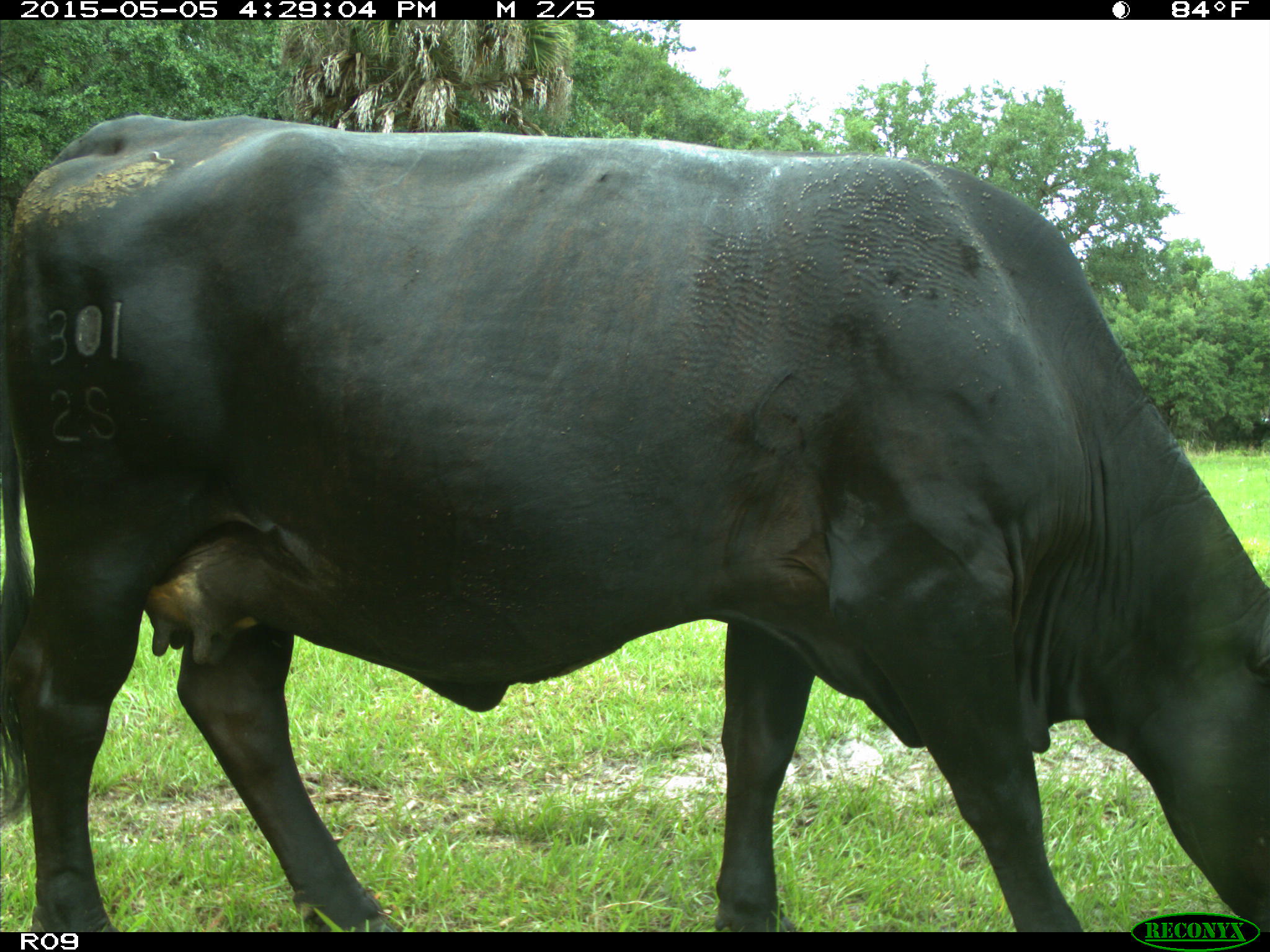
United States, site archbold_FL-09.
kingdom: Animalia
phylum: Chordata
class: Mammalia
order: Artiodactyla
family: Bovidae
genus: Bos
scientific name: Bos taurus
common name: domestic cow